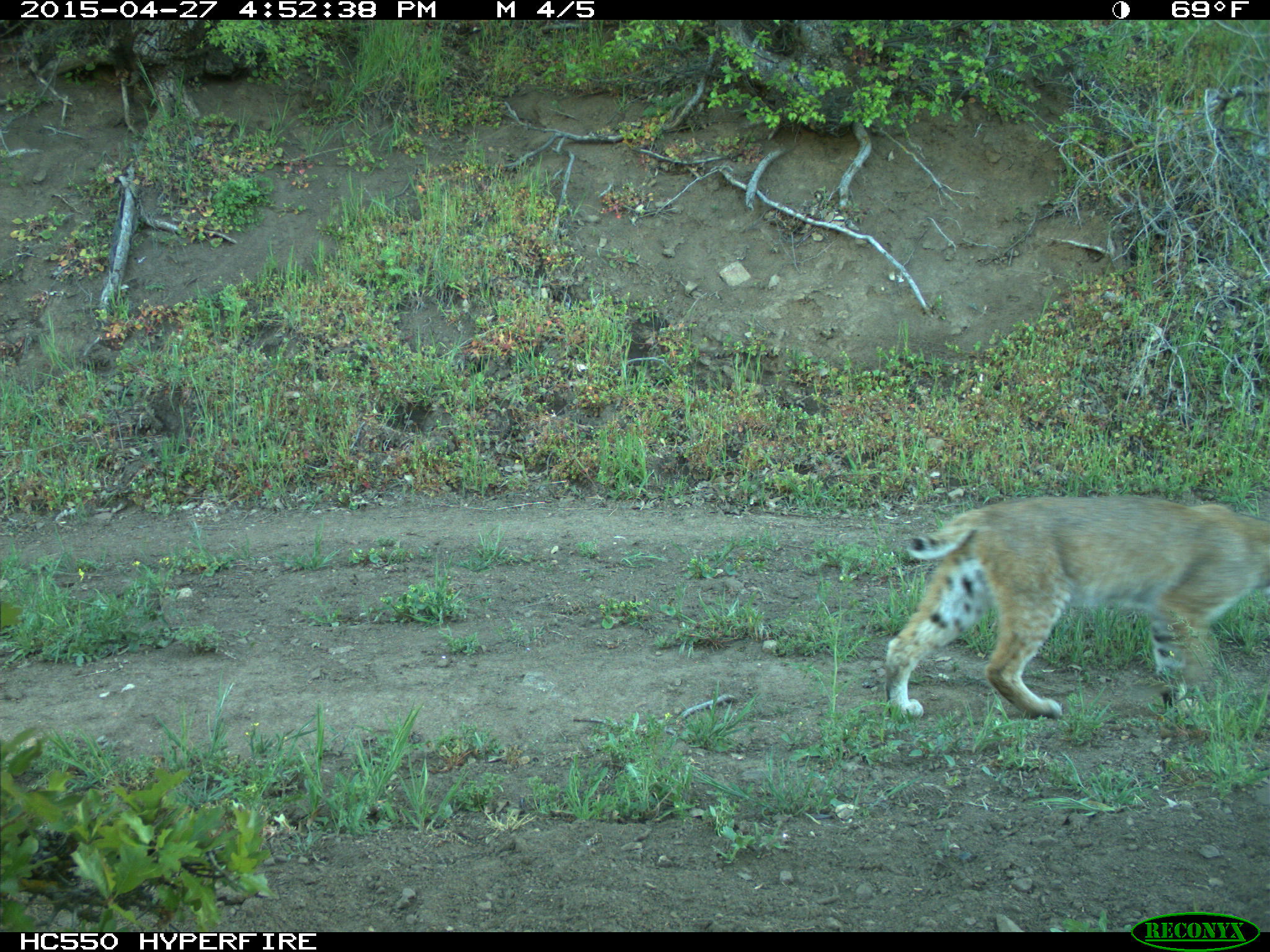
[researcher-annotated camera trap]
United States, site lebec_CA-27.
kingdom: Animalia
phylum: Chordata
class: Mammalia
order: Carnivora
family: Felidae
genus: Lynx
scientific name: Lynx rufus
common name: bobcat